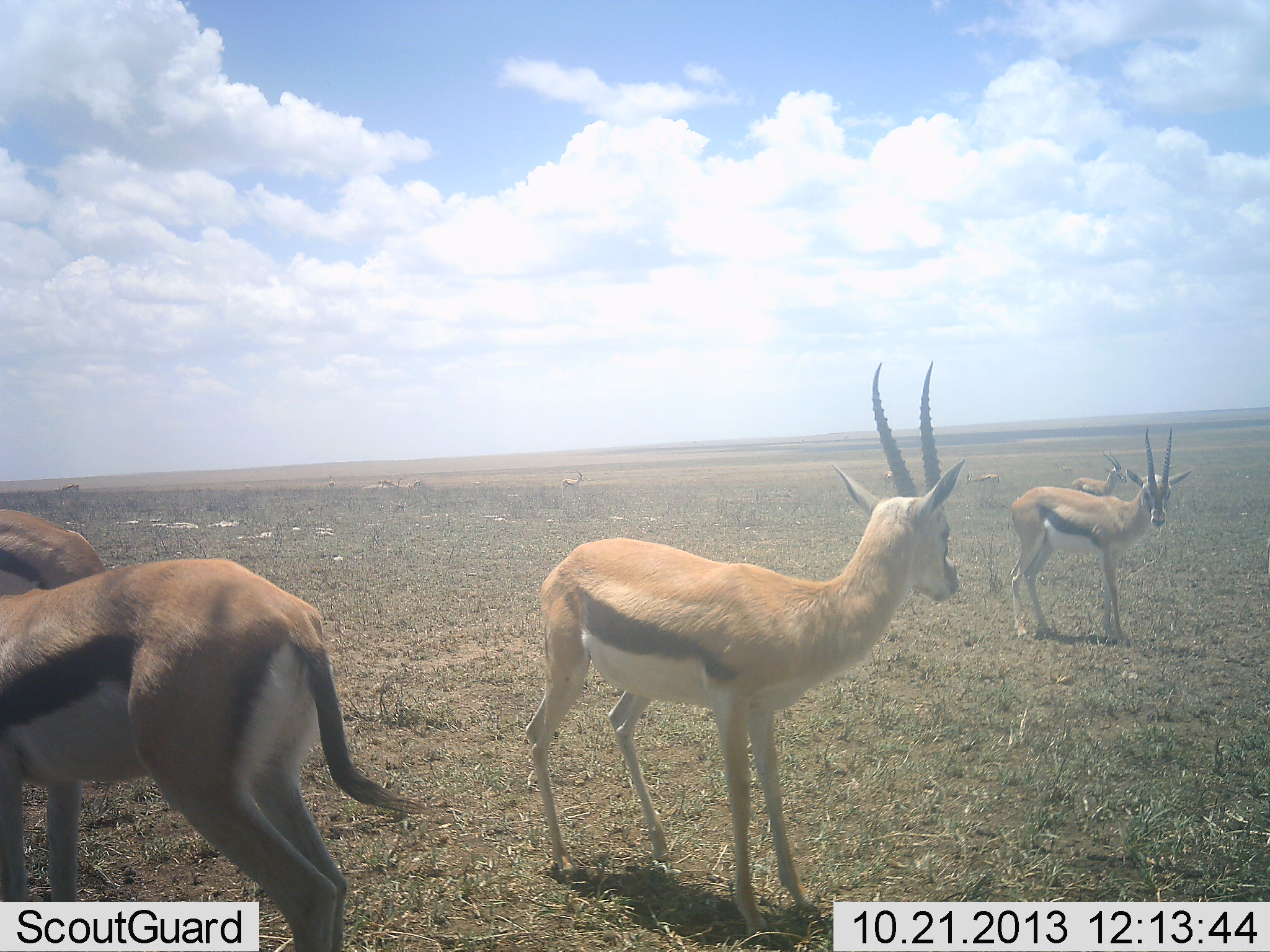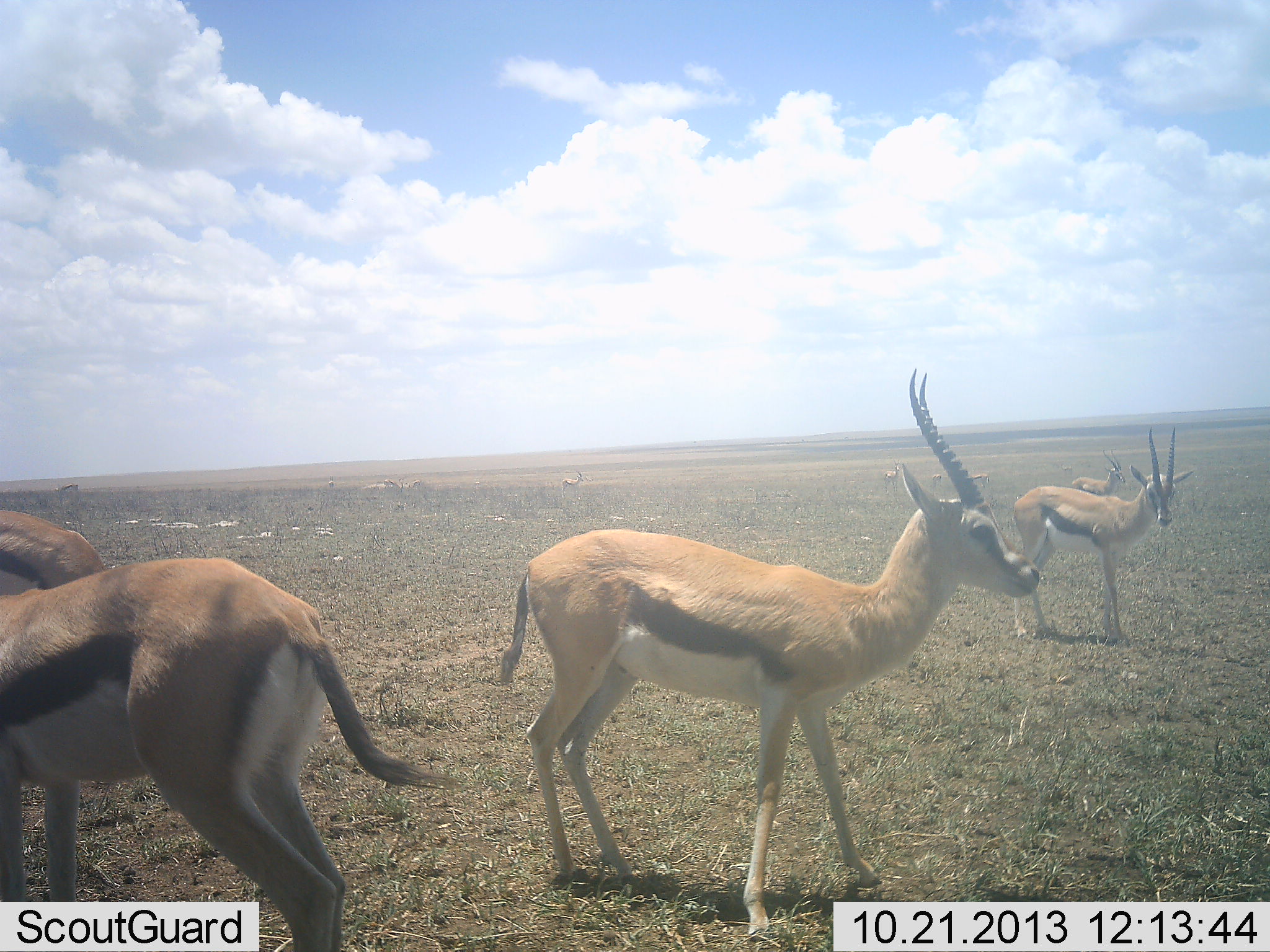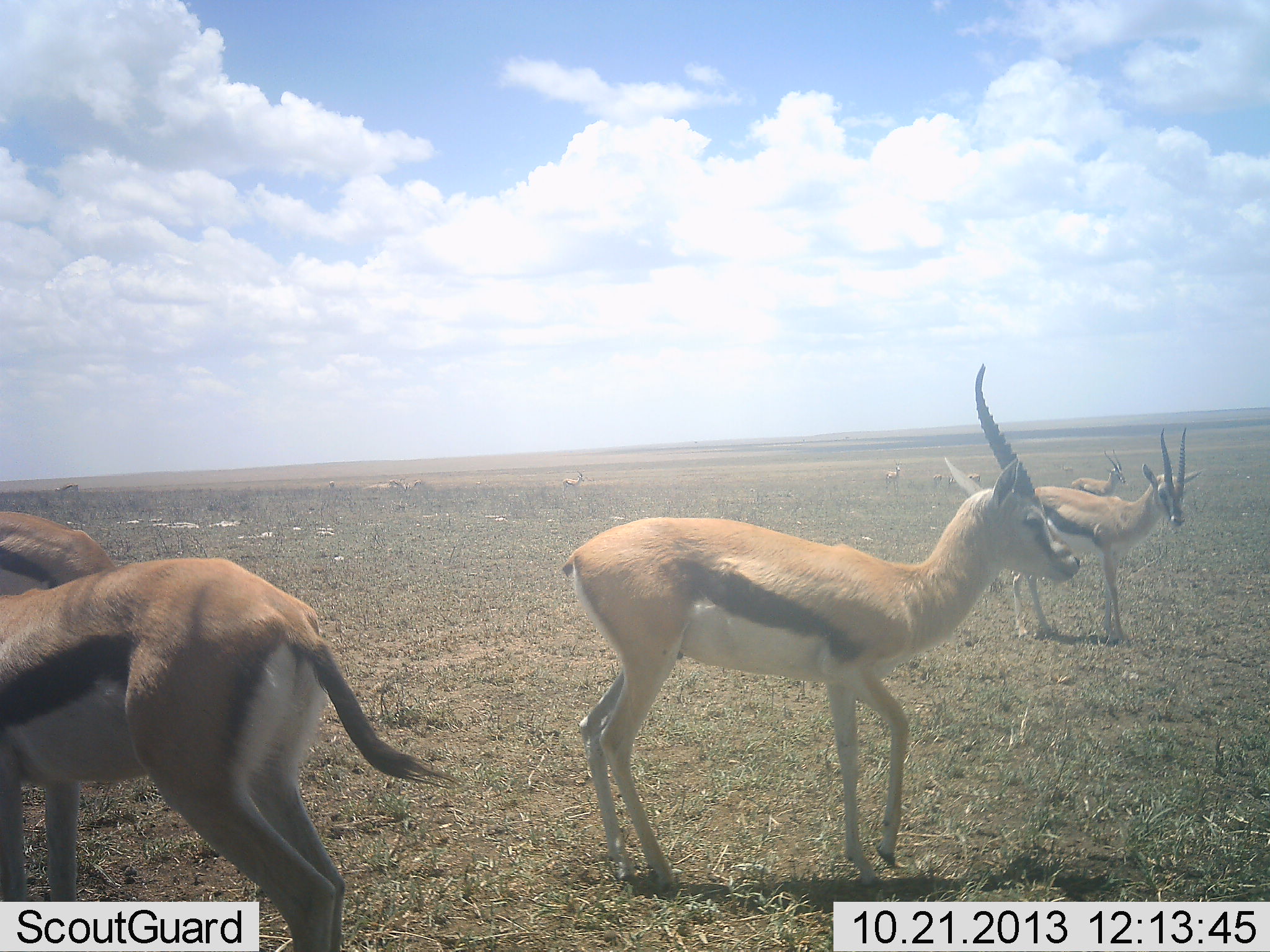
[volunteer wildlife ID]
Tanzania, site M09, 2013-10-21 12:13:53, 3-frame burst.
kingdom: Animalia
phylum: Chordata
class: Mammalia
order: Artiodactyla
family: Bovidae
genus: Eudorcas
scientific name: Eudorcas thomsonii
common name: thomson's gazelle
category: gazellethomsons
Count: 6.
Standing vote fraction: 94%.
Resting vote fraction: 6%.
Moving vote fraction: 30%.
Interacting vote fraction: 6%.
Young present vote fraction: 0%.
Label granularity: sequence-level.